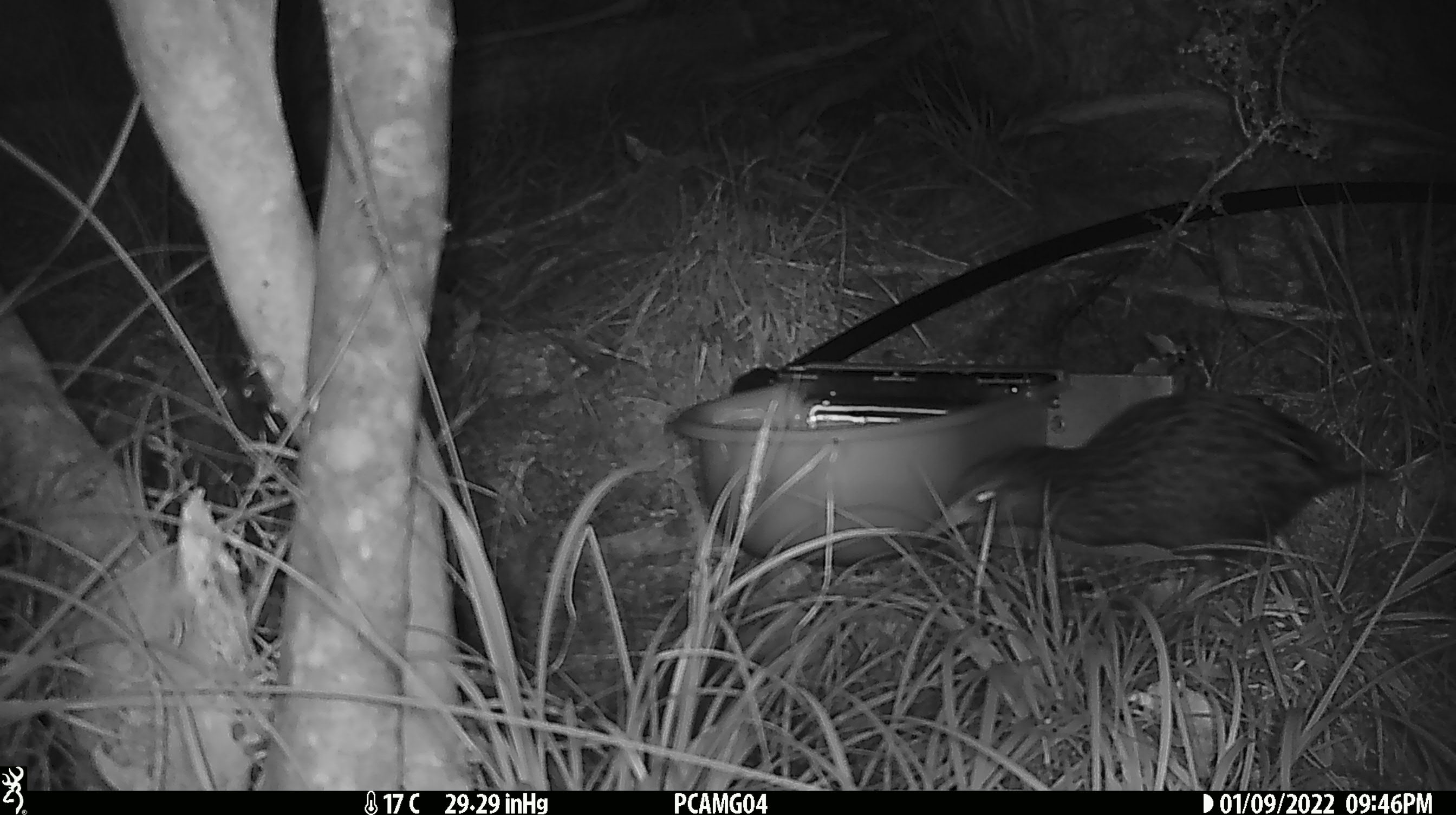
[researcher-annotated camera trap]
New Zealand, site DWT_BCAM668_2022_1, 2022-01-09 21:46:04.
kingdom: Animalia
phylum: Chordata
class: Aves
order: Gruiformes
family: Rallidae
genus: Gallirallus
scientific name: Gallirallus australis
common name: weka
Weka (Gallirallus australis).